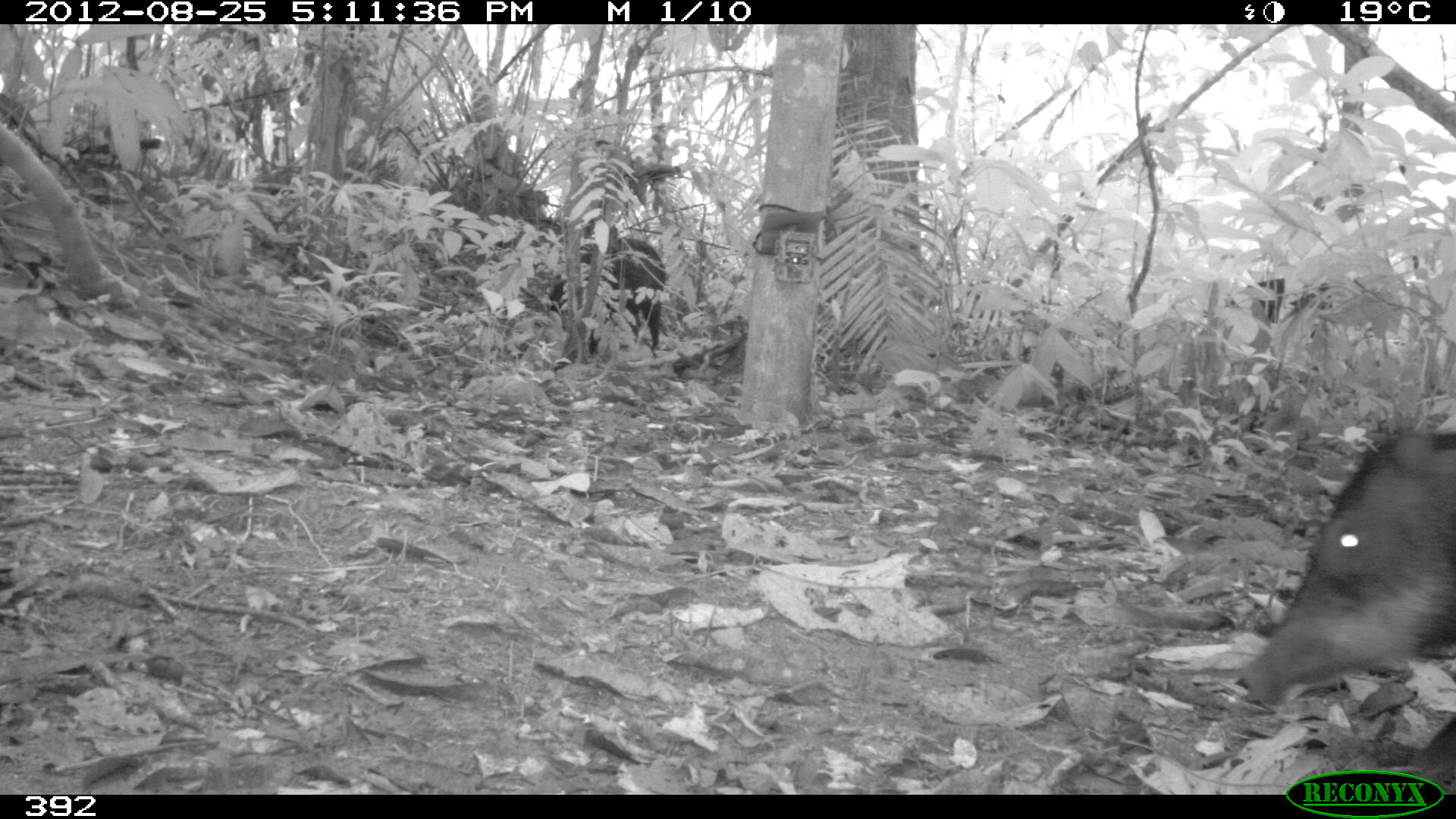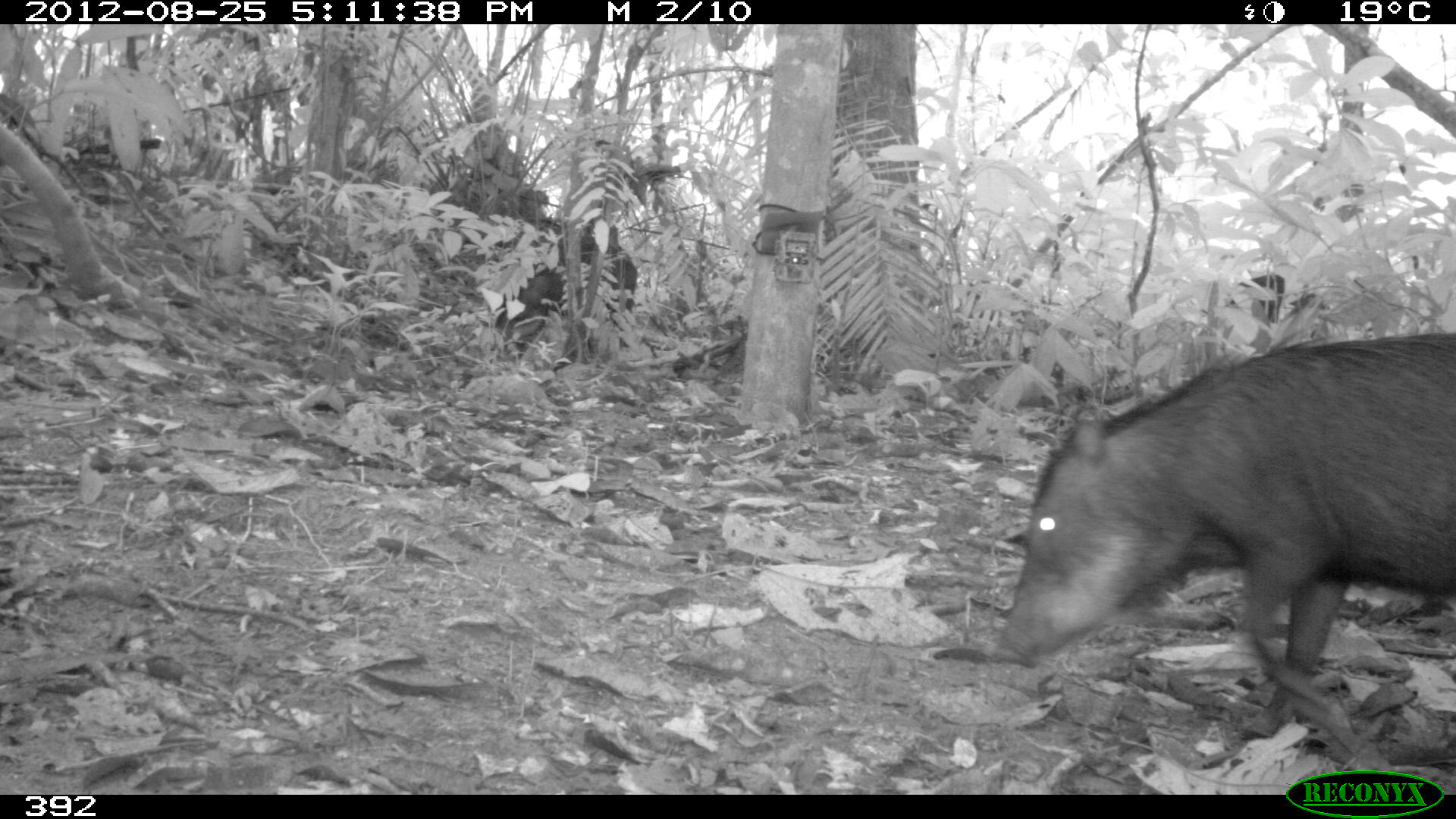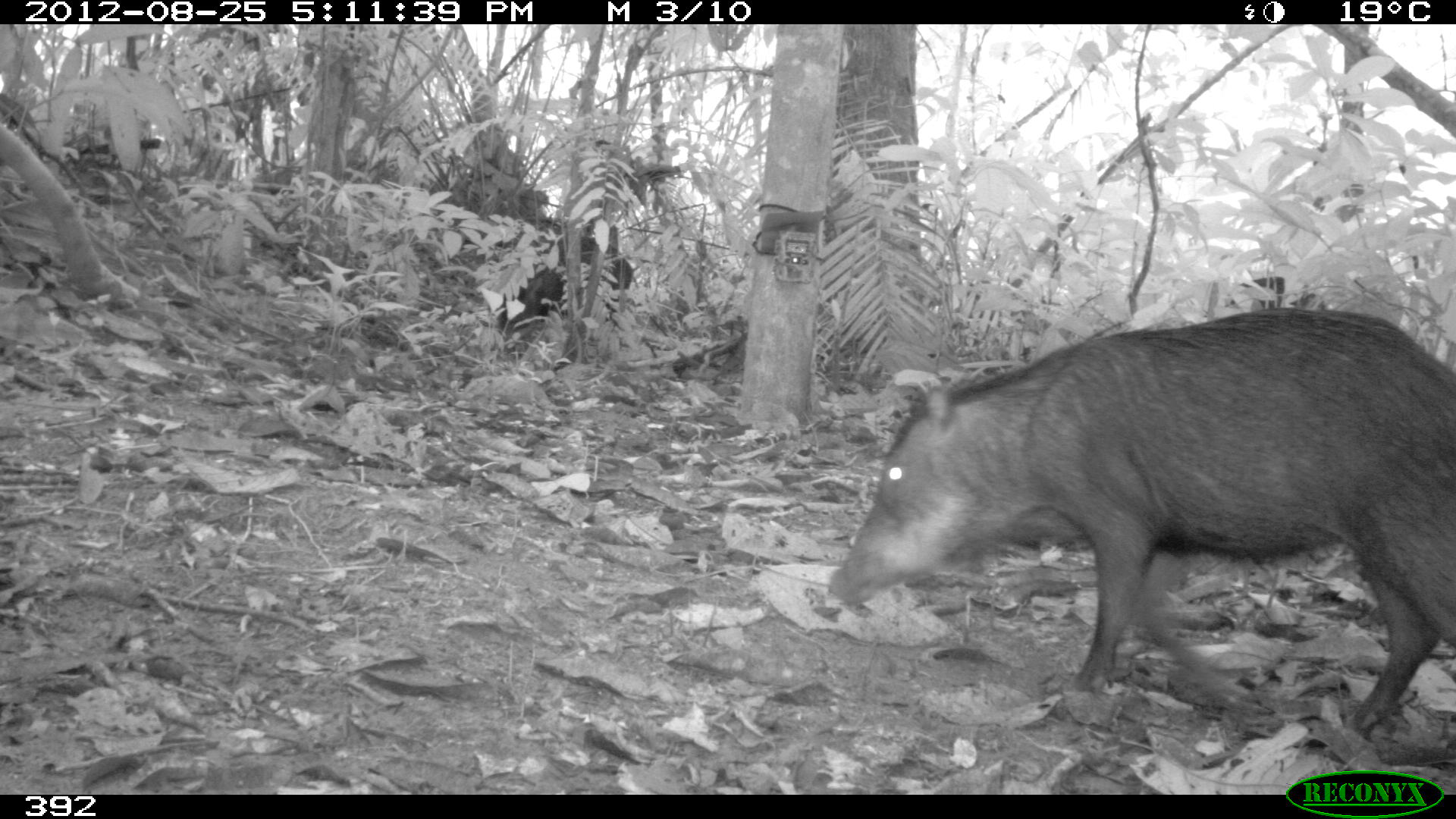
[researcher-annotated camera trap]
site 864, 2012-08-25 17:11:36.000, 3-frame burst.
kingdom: Animalia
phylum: Chordata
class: Mammalia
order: Artiodactyla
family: Tayassuidae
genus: Tayassu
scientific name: Tayassu pecari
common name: white-lipped peccary